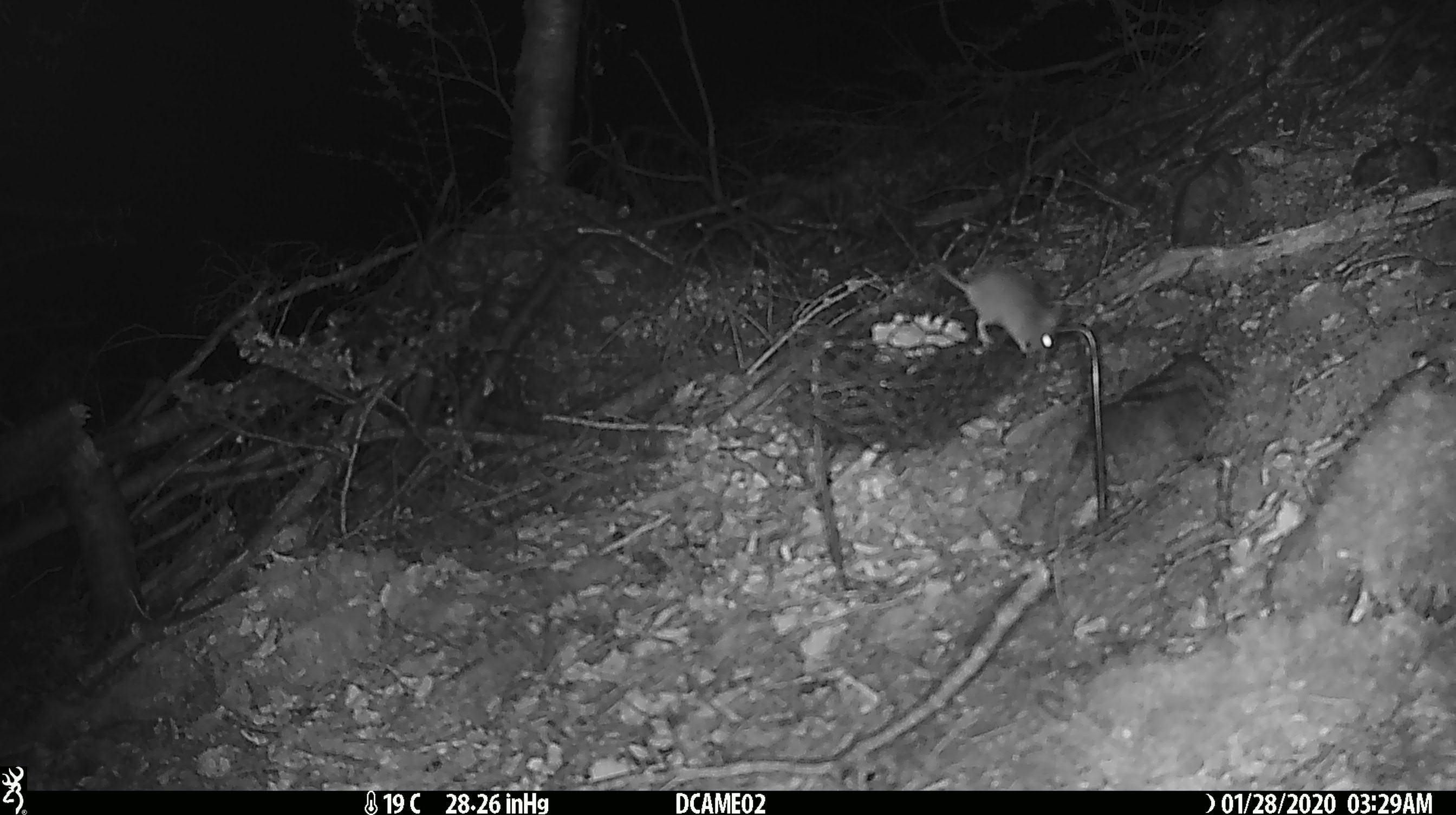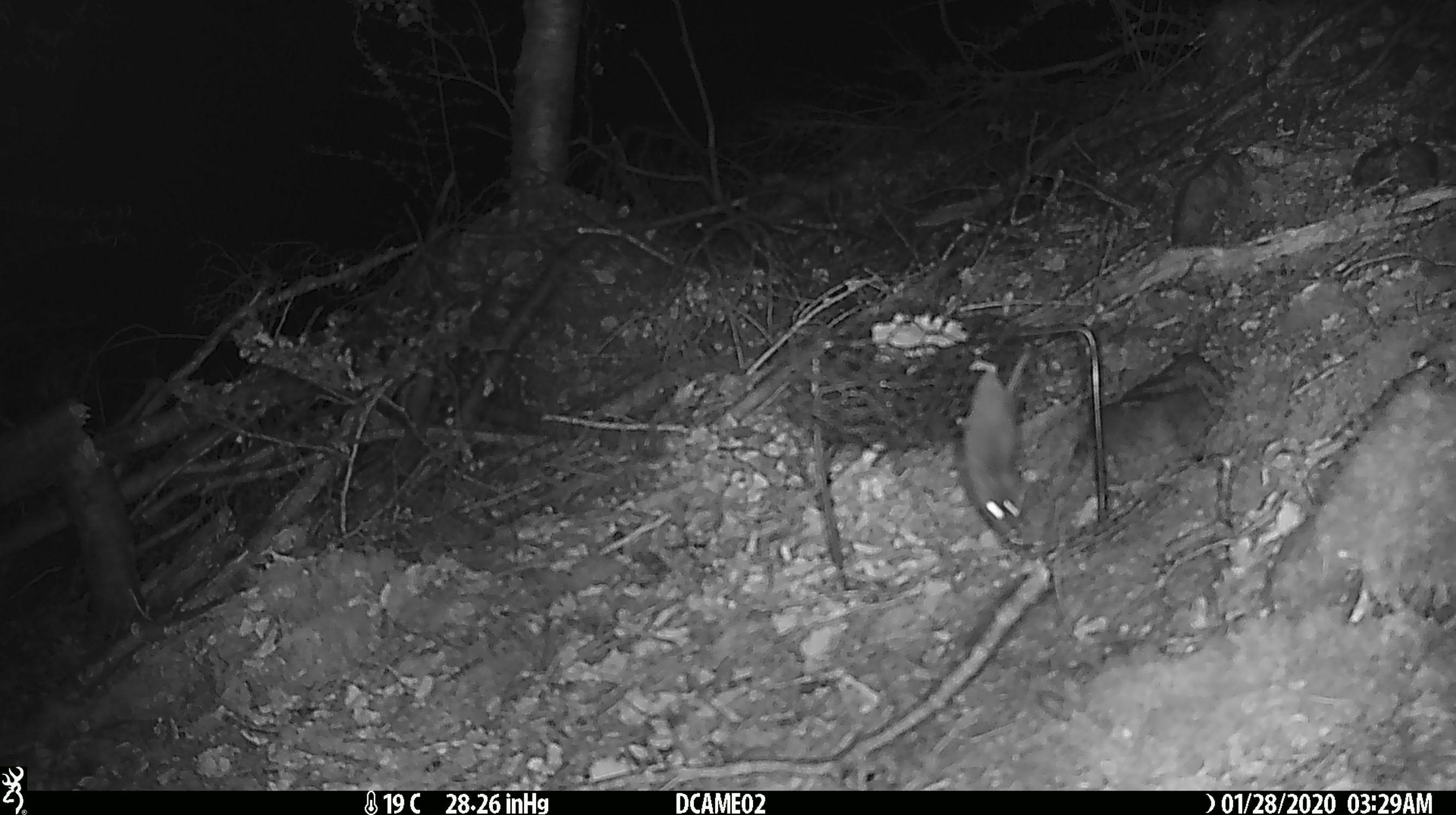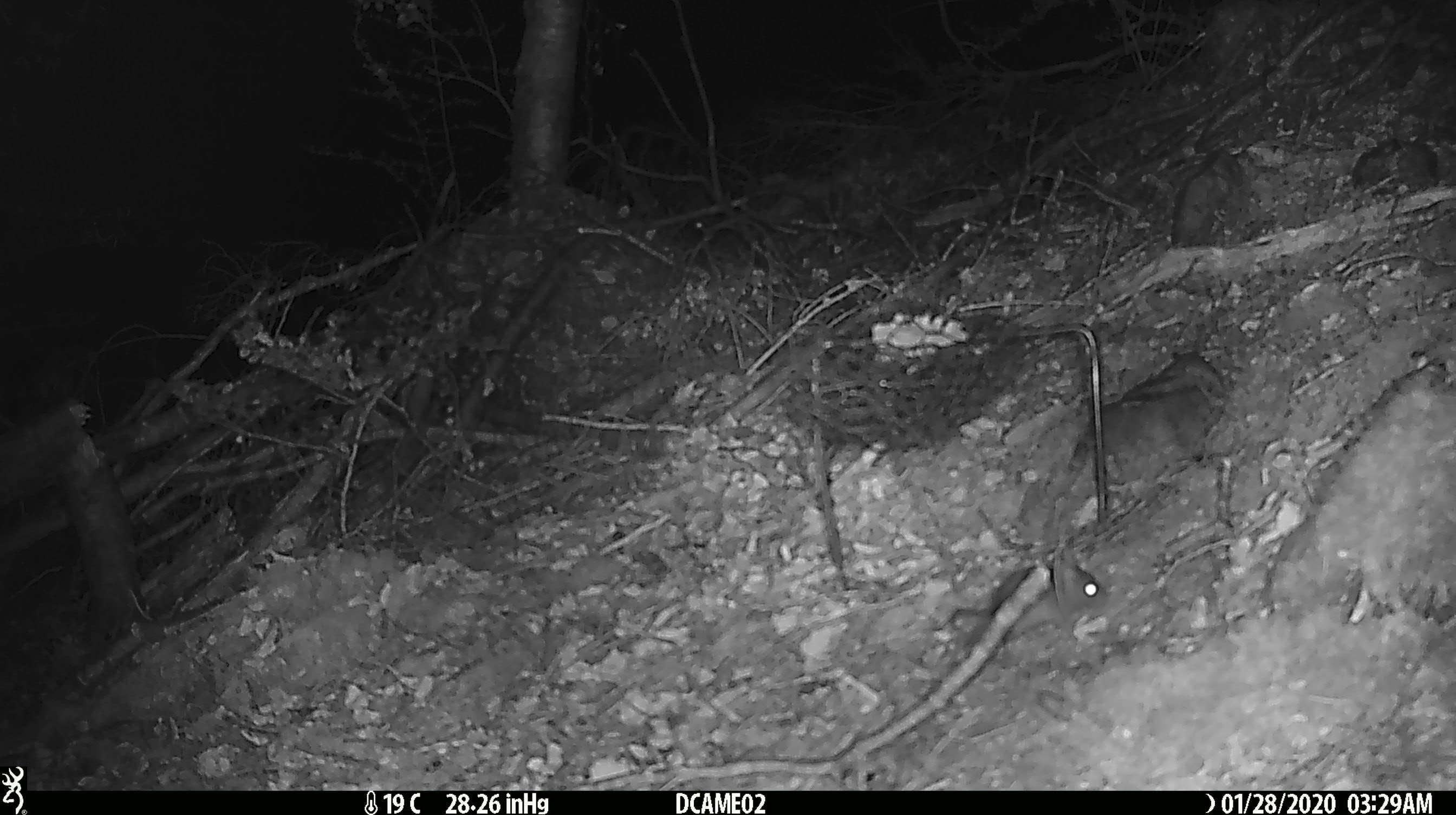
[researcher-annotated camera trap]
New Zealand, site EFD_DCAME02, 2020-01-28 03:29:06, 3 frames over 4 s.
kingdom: Animalia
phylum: Chordata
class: Mammalia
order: Rodentia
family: Muridae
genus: Mus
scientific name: Mus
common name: mouse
Mouse (Mus).